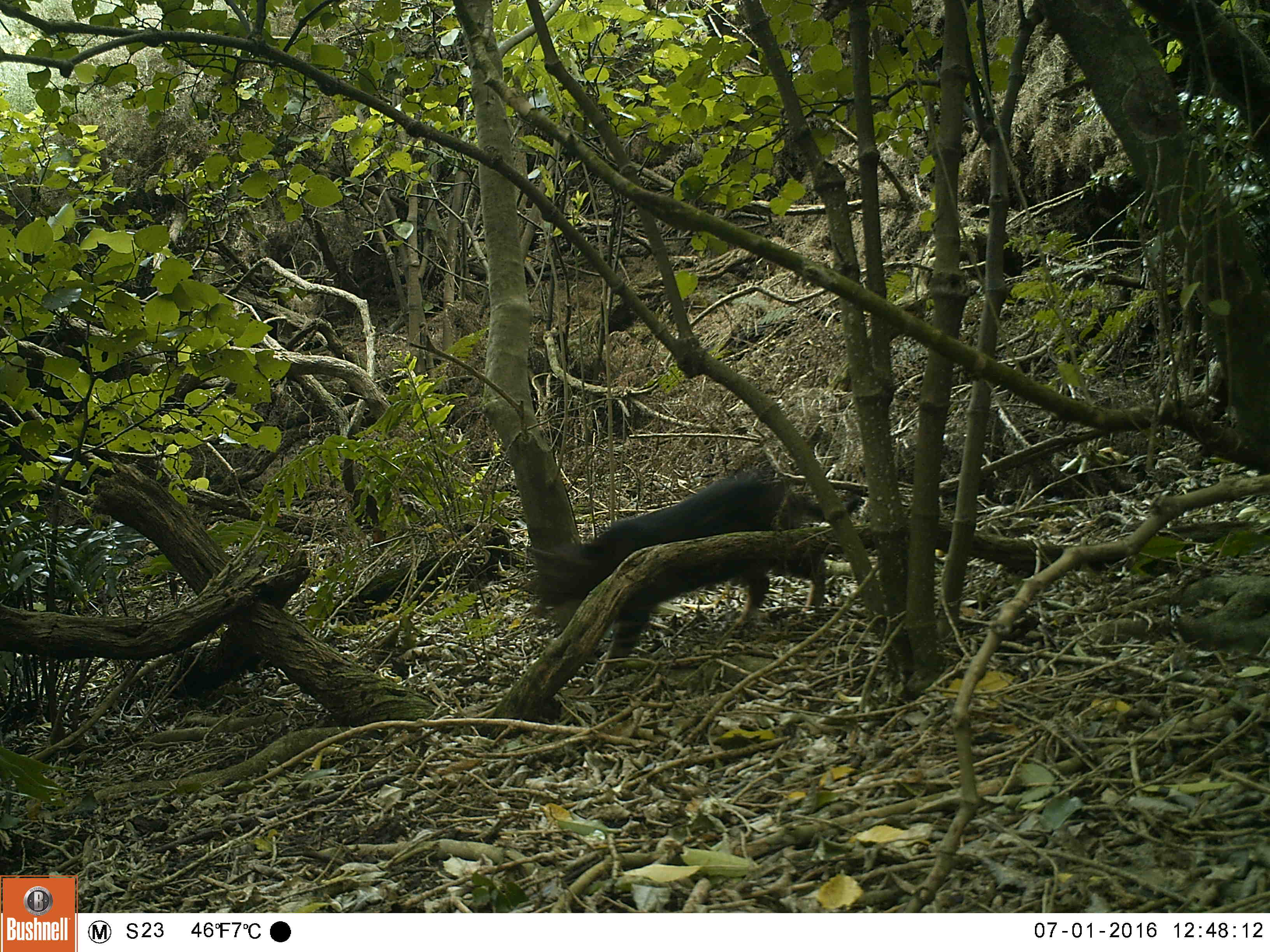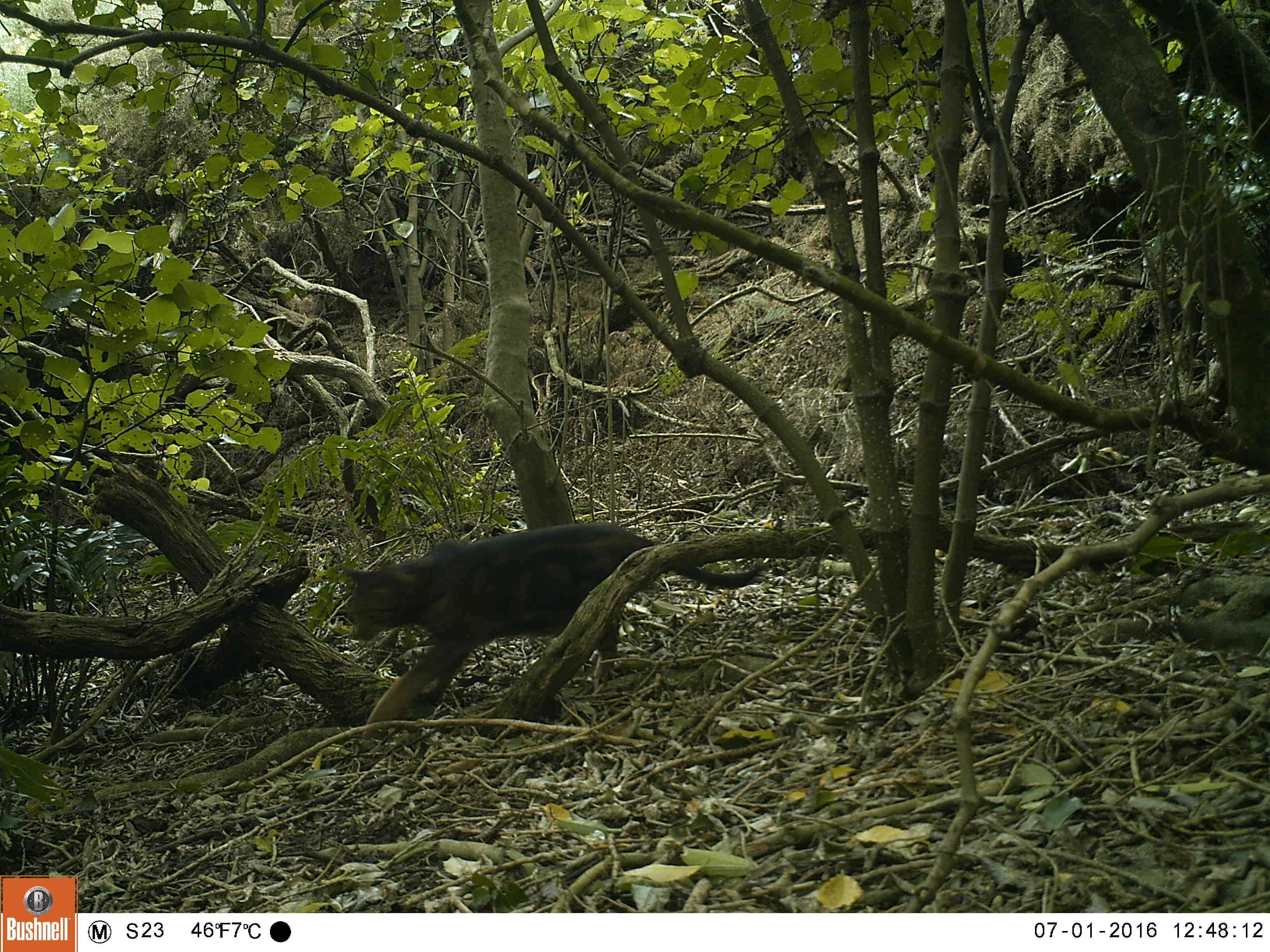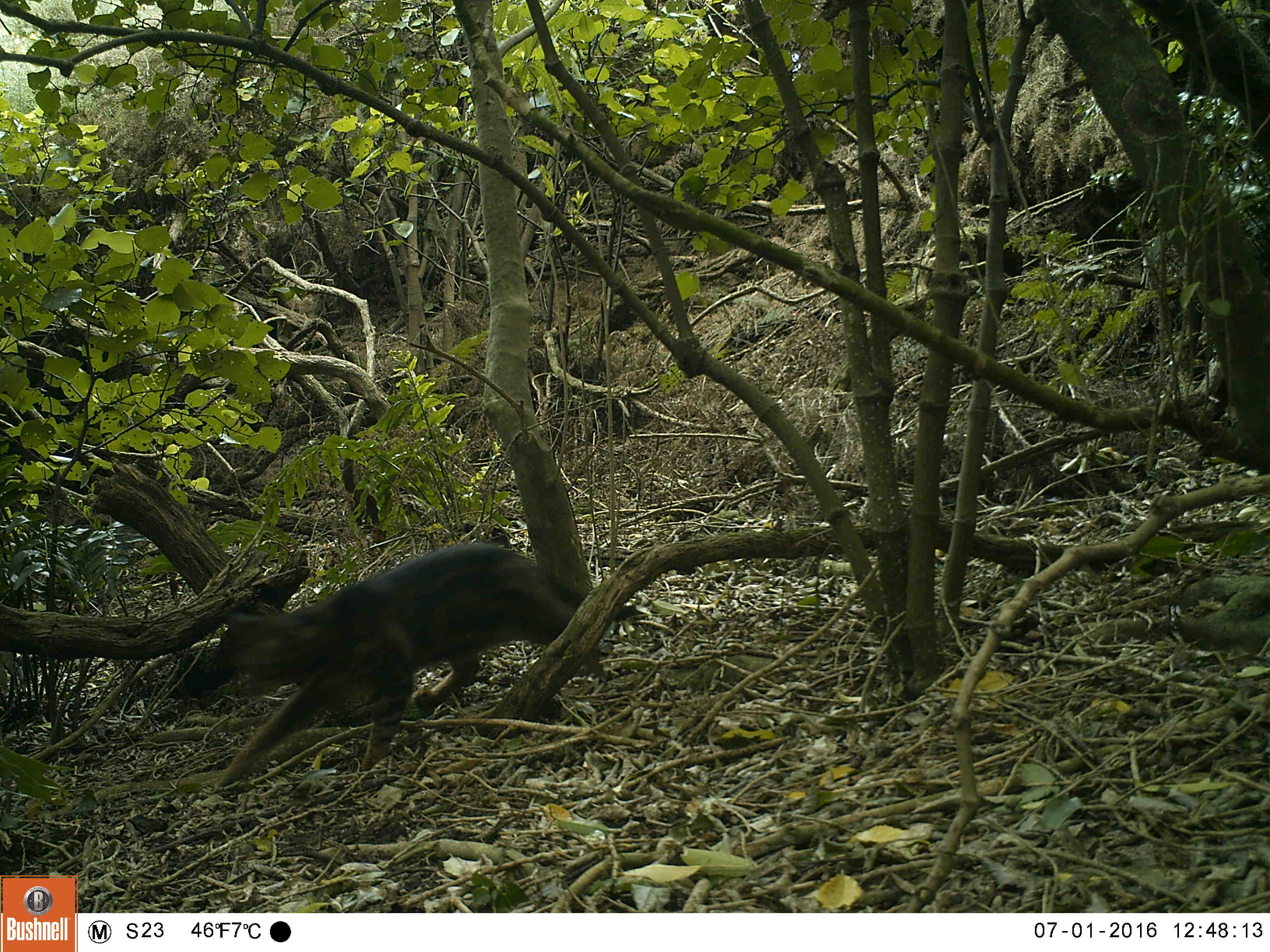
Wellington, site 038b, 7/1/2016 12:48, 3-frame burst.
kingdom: Animalia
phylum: Chordata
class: Mammalia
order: Carnivora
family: Felidae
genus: Felis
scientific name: Felis catus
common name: cat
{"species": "cat (Felis catus)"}